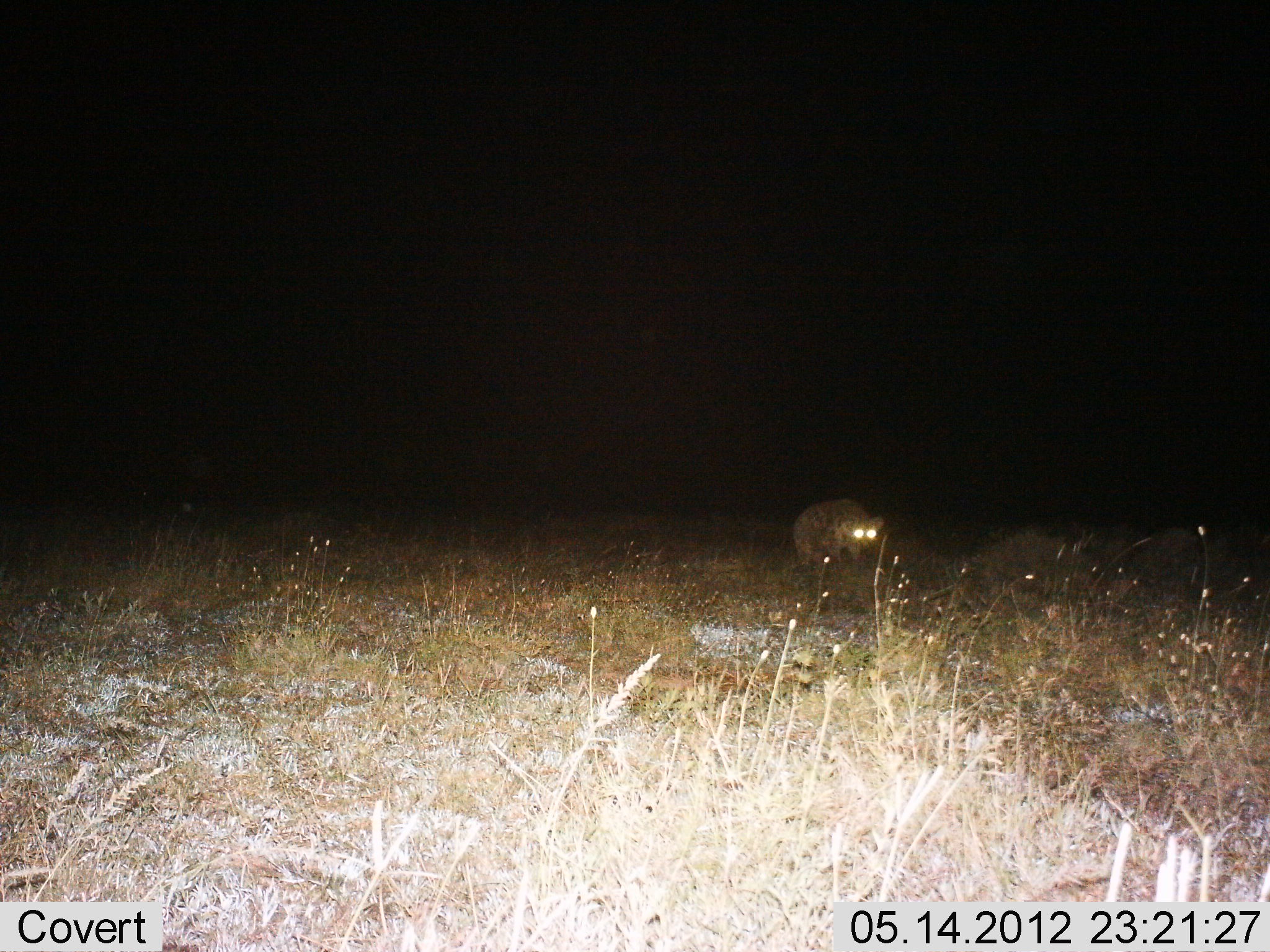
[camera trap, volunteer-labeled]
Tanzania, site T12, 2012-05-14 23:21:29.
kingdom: Animalia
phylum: Chordata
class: Mammalia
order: Carnivora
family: Hyaenidae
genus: Crocuta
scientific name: Crocuta crocuta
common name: spotted hyena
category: hyenaspotted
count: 1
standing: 90%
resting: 0%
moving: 10%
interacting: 0%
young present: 0%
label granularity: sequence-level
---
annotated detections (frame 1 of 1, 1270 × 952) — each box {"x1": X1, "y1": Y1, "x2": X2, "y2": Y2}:
animal: {"x1": 792, "y1": 498, "x2": 886, "y2": 571}